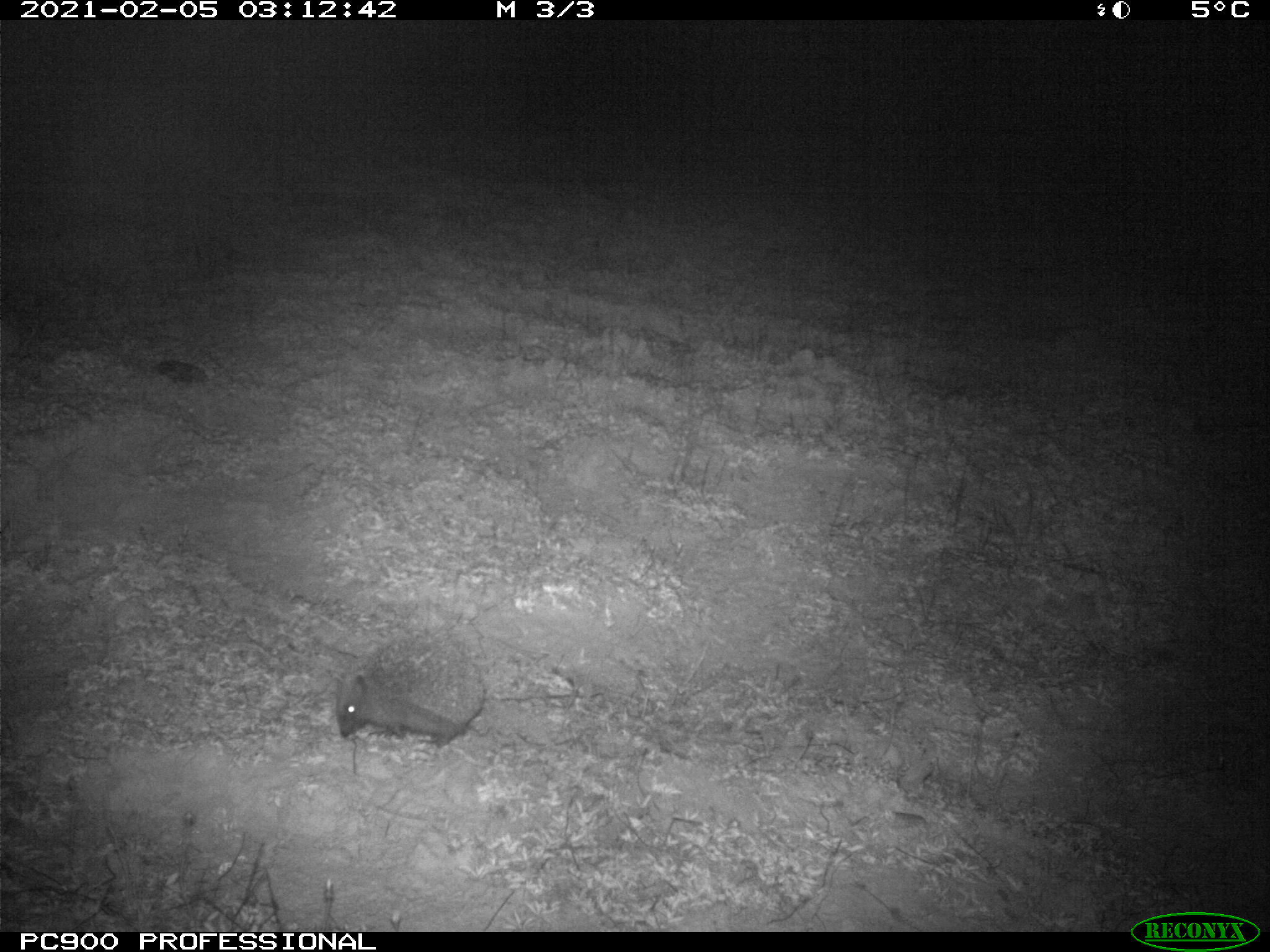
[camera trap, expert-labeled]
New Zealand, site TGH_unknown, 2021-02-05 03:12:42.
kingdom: Animalia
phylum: Chordata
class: Mammalia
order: Eulipotyphla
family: Erinaceidae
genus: Erinaceus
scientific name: Erinaceus europaeus europaeus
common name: european hedgehog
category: hedgehog